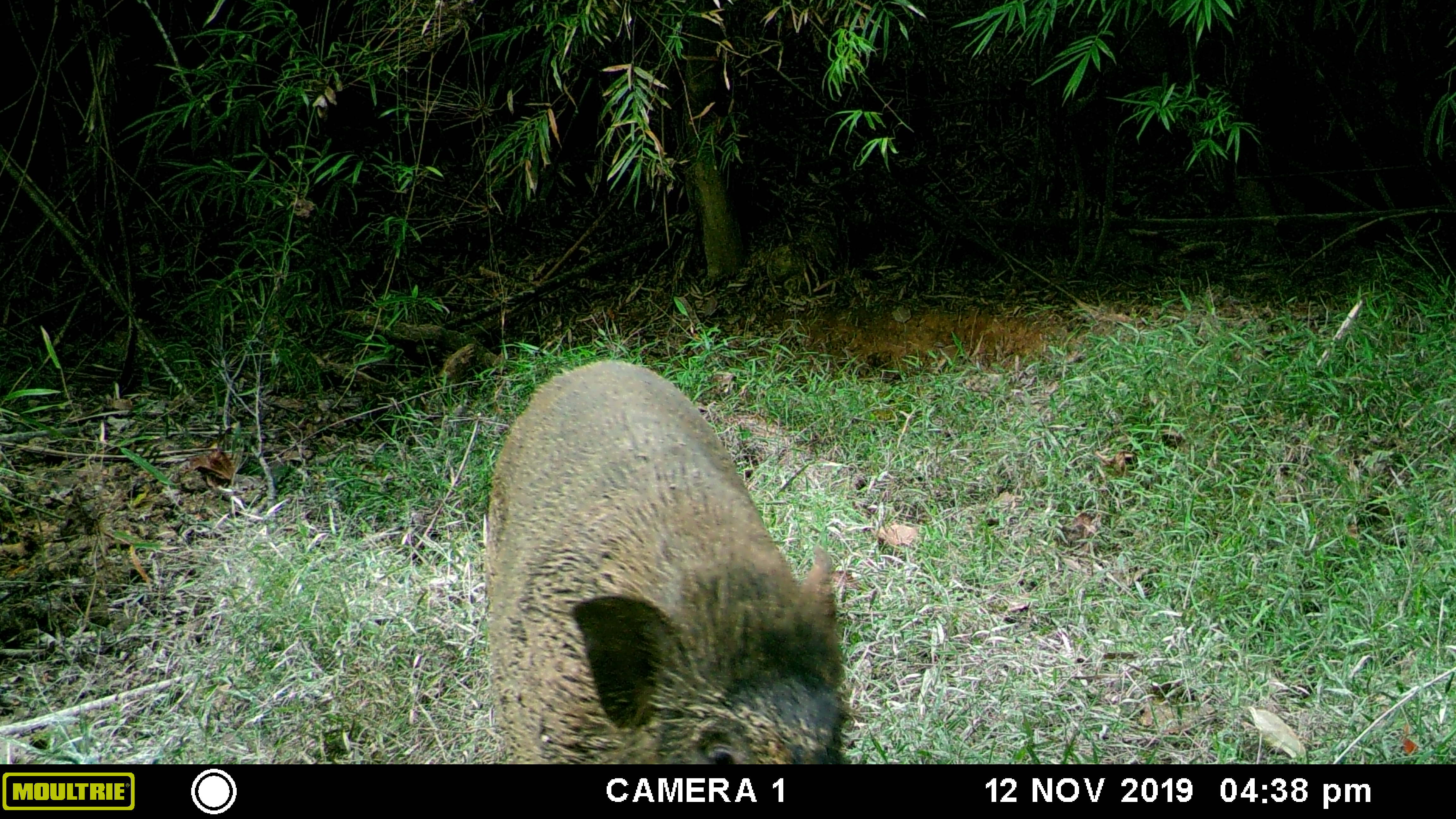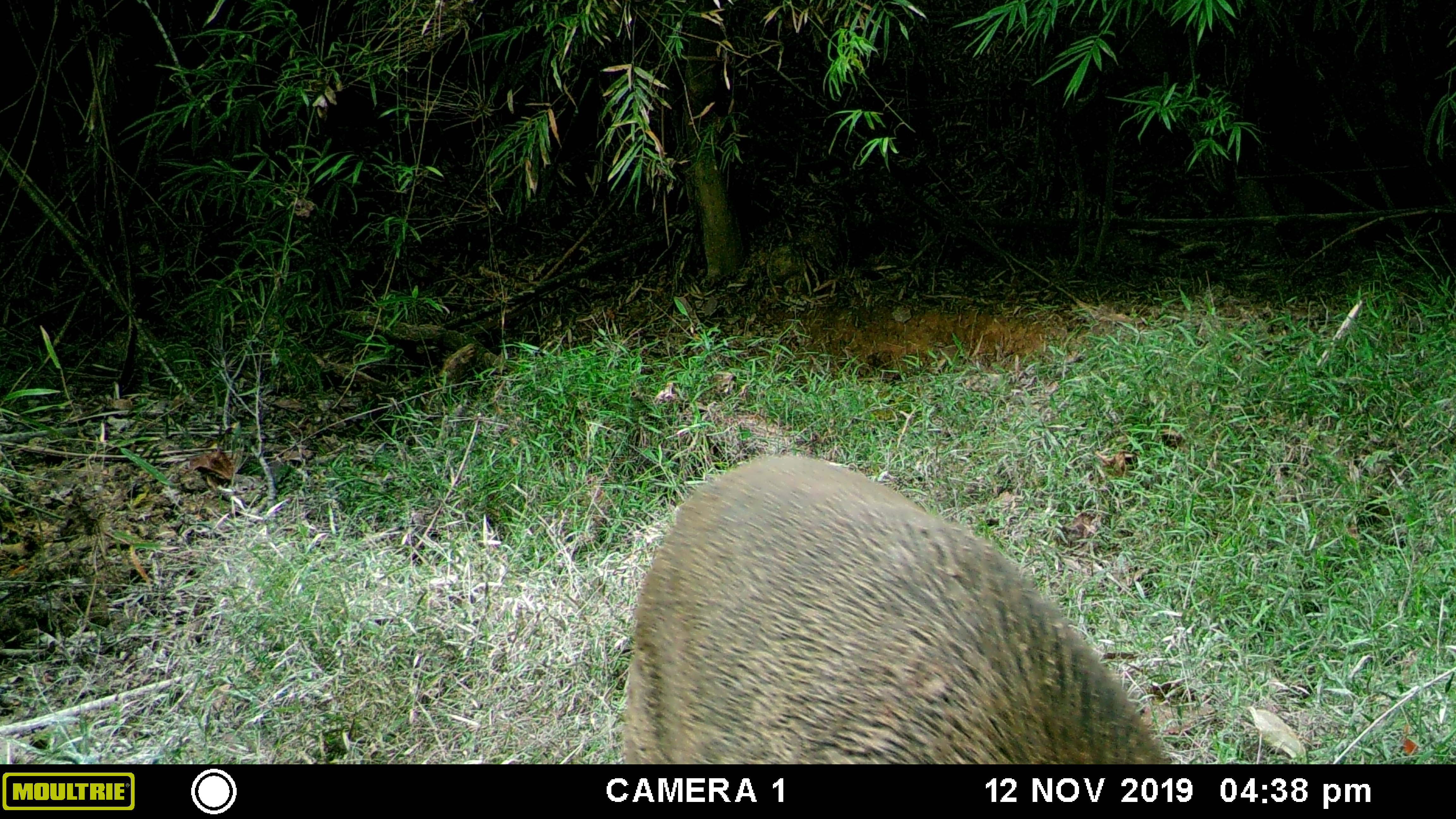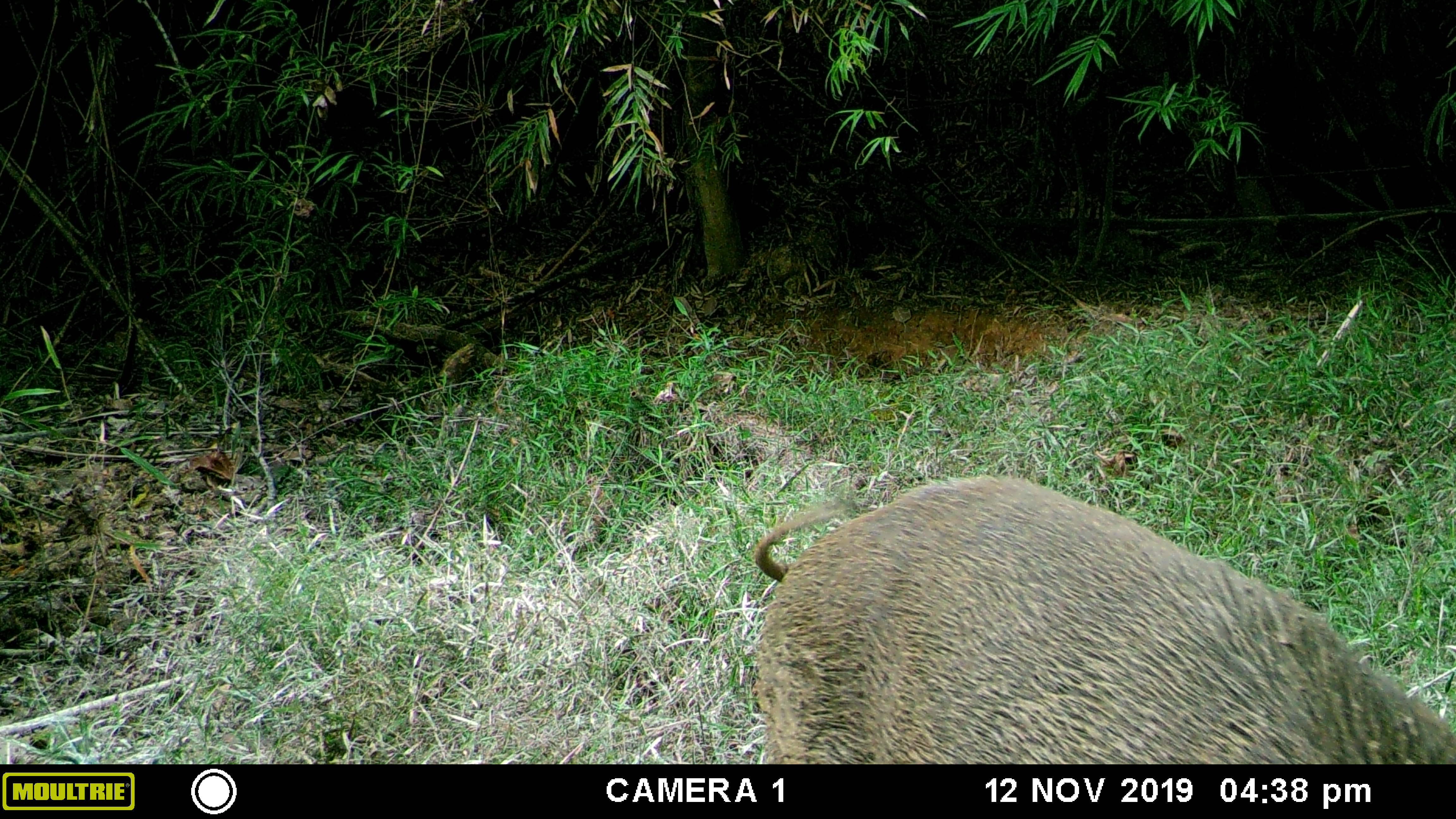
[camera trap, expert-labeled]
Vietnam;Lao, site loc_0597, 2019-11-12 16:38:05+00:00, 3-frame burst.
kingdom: Animalia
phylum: Chordata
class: Mammalia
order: Artiodactyla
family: Suidae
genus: Sus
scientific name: Sus scrofa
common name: eurasian wild pig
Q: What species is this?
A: Eurasian wild pig (Sus scrofa).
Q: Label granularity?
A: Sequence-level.